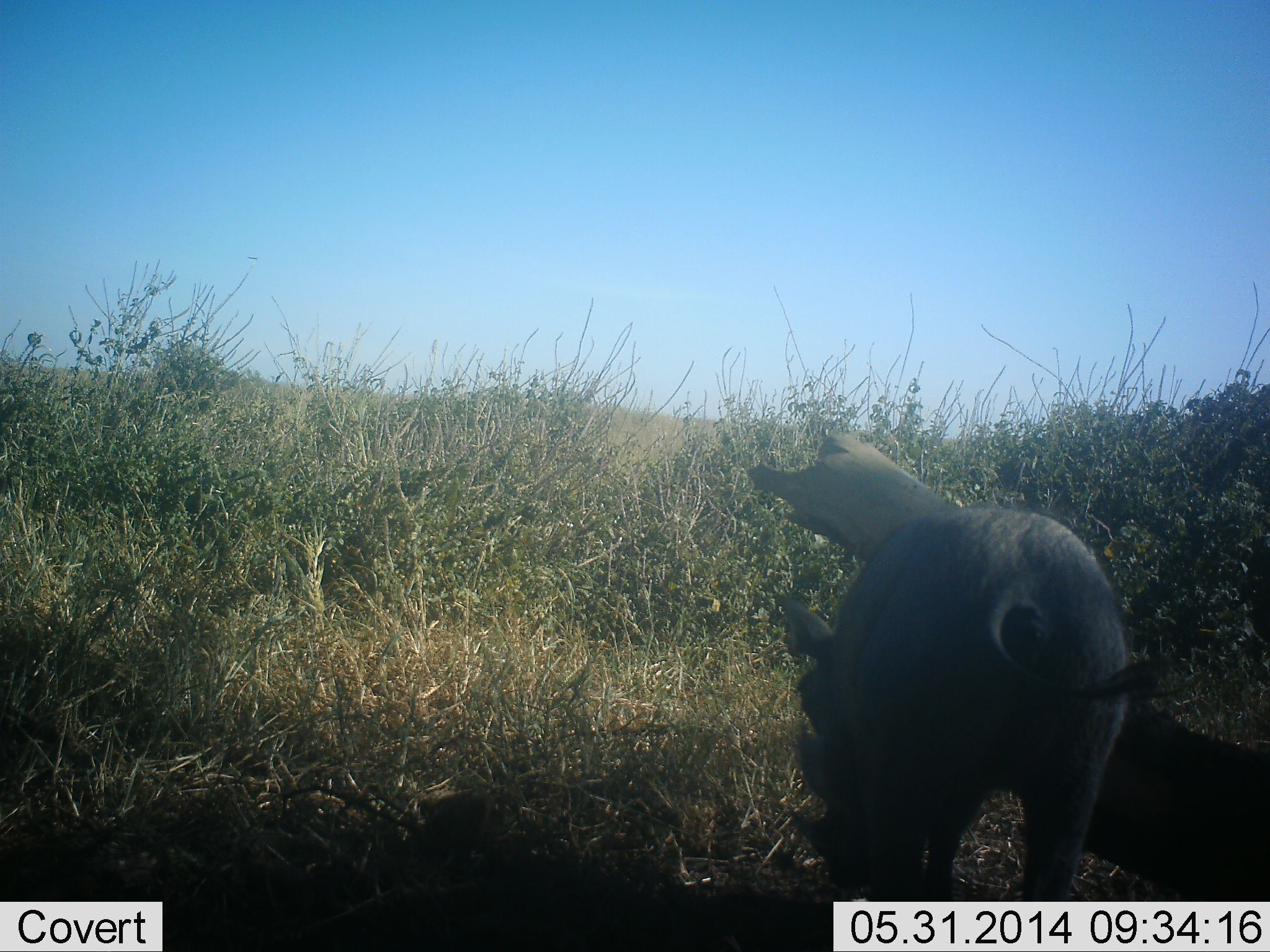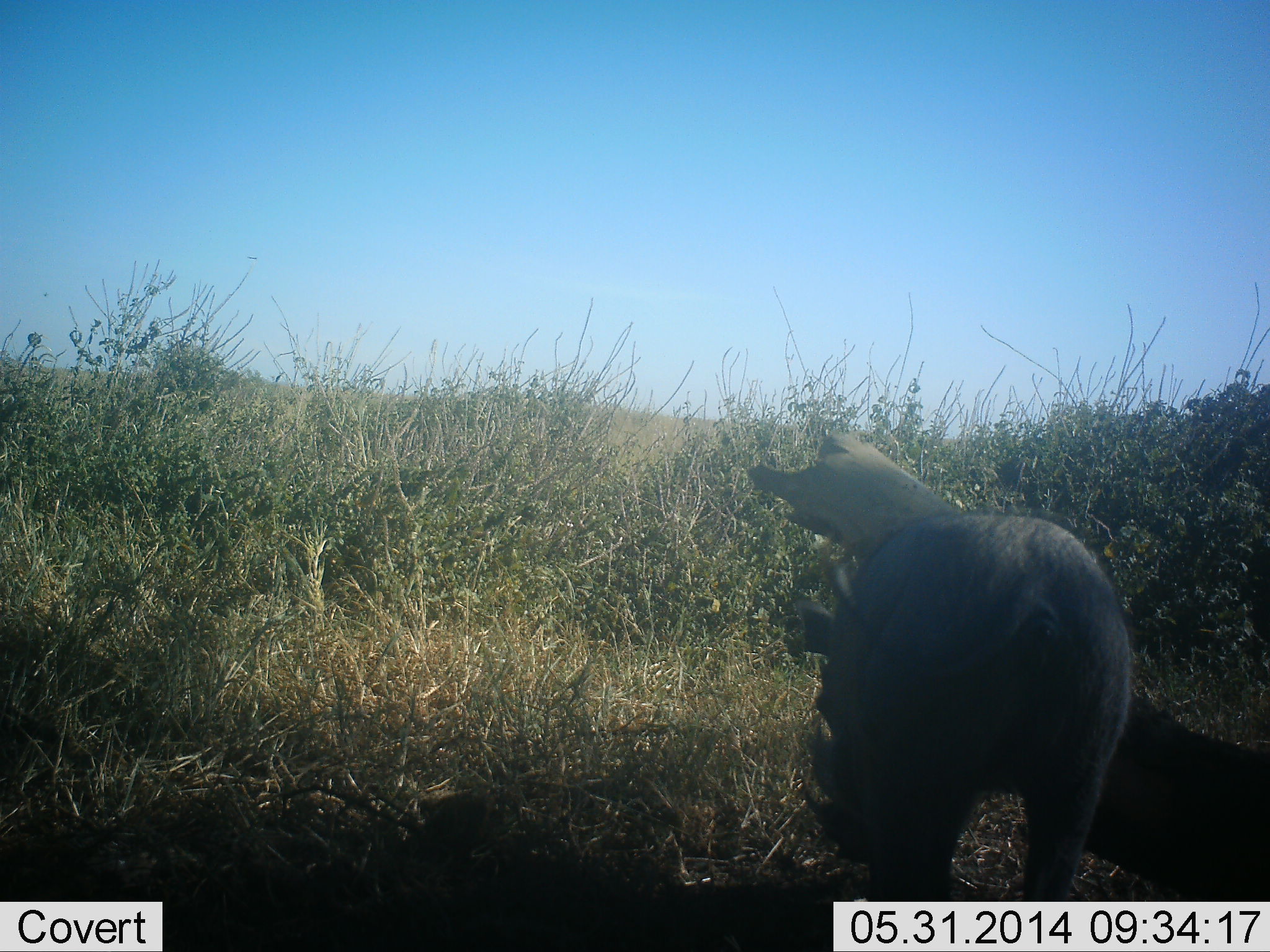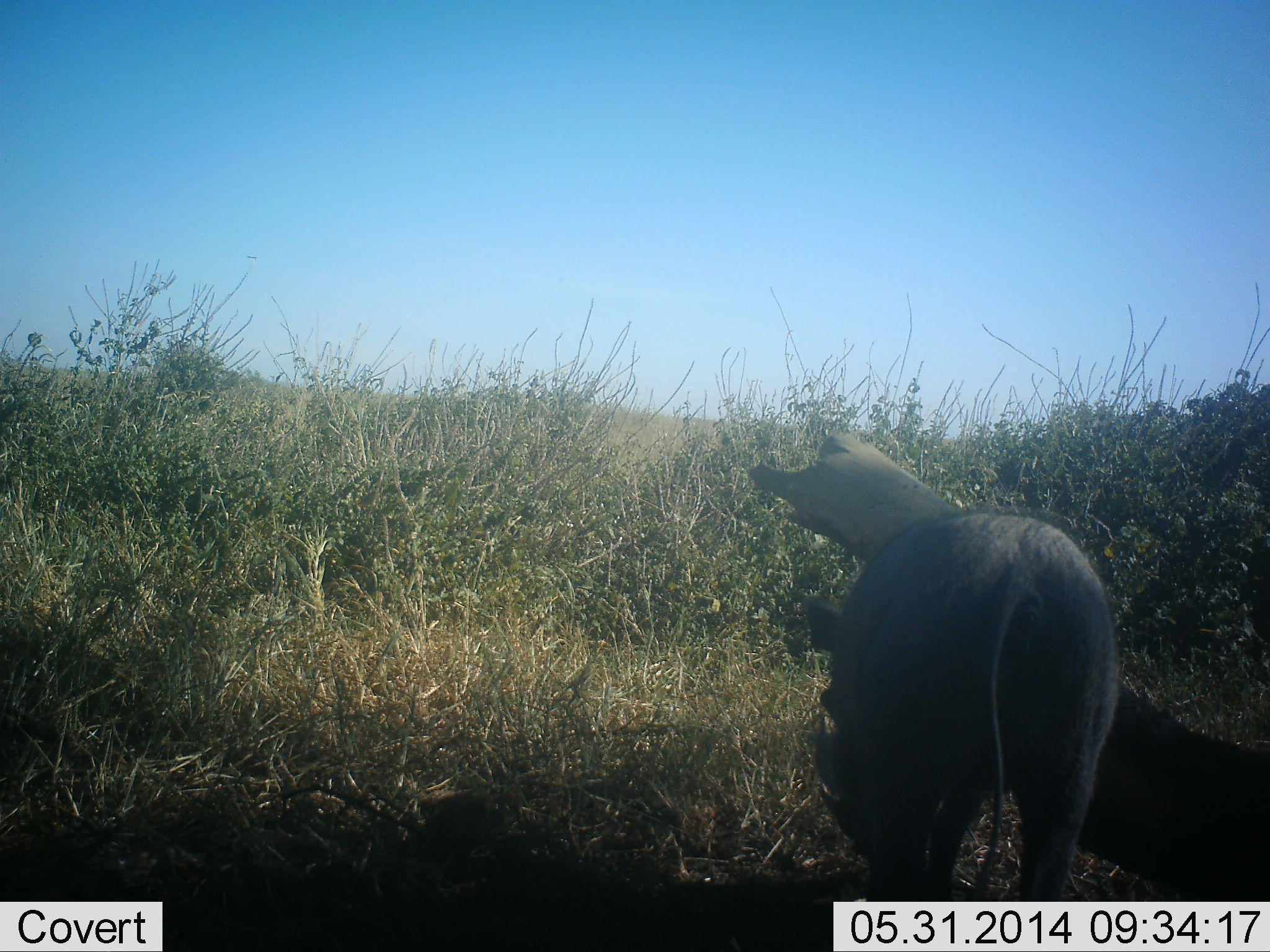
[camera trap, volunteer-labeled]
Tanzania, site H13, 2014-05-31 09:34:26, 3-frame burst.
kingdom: Animalia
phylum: Chordata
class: Mammalia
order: Artiodactyla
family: Suidae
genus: Phacochoerus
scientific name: Phacochoerus africanus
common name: warthog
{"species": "warthog (Phacochoerus africanus)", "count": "1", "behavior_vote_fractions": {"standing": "50%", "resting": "0%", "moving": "10%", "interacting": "0%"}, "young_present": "0%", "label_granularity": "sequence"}